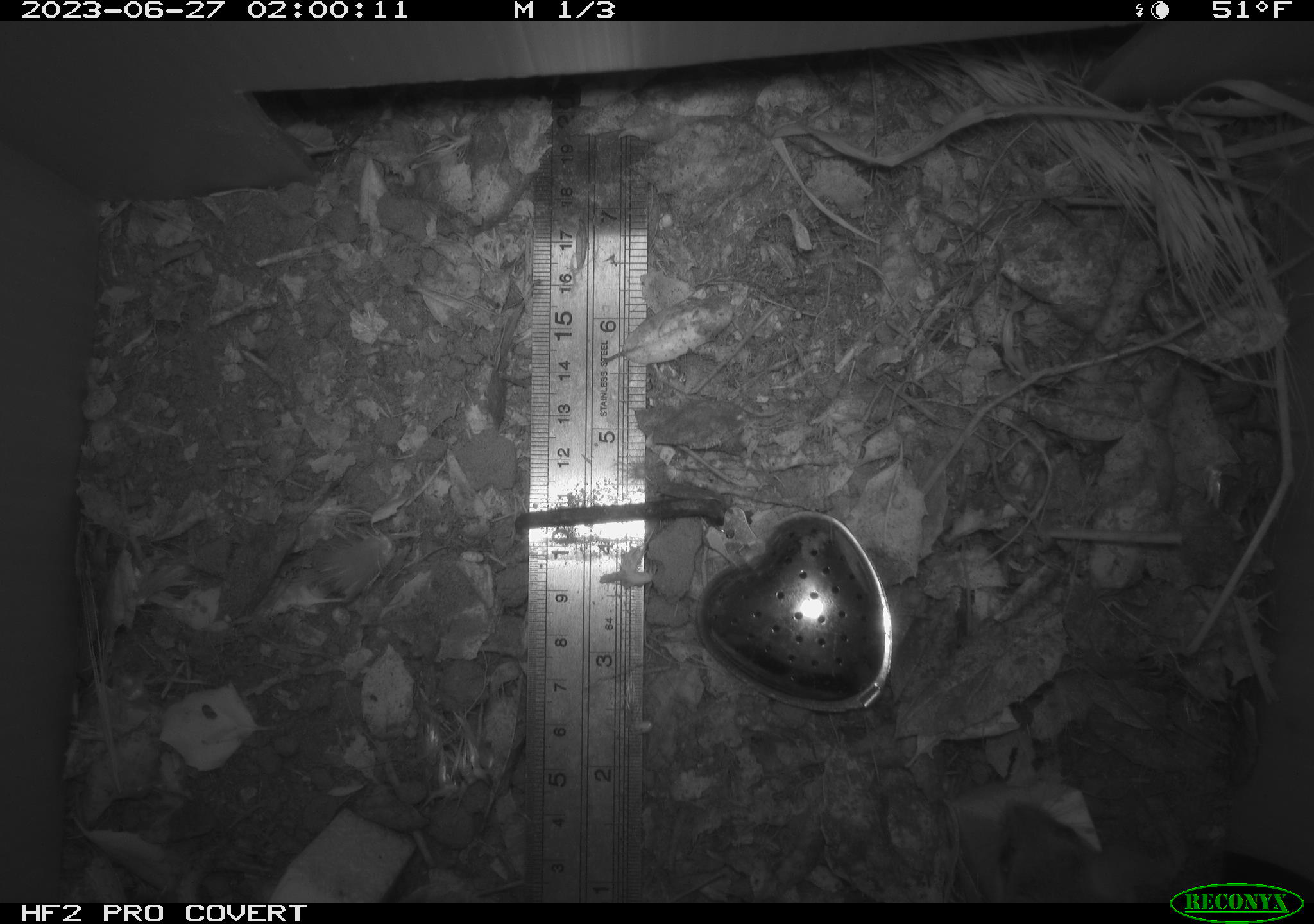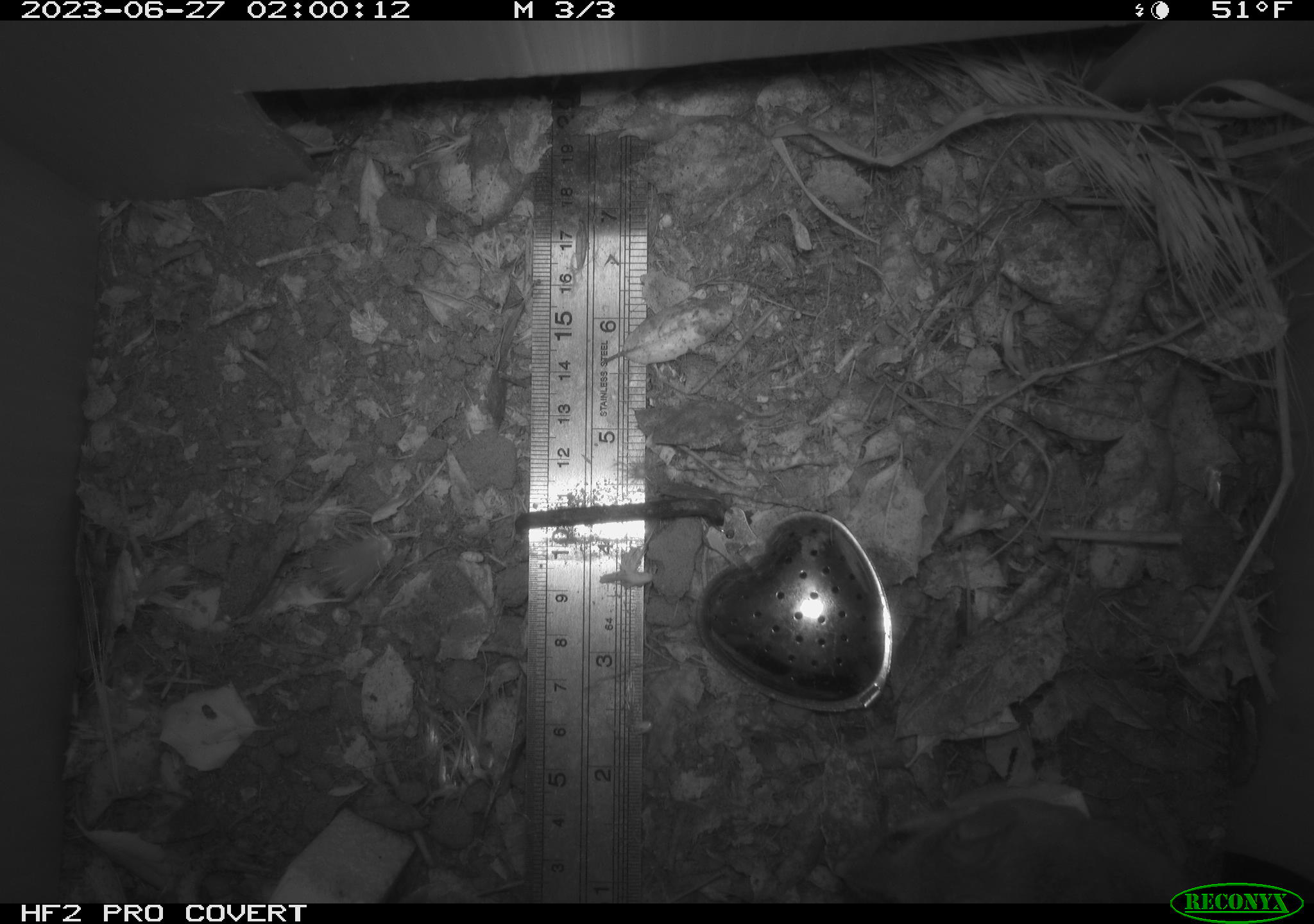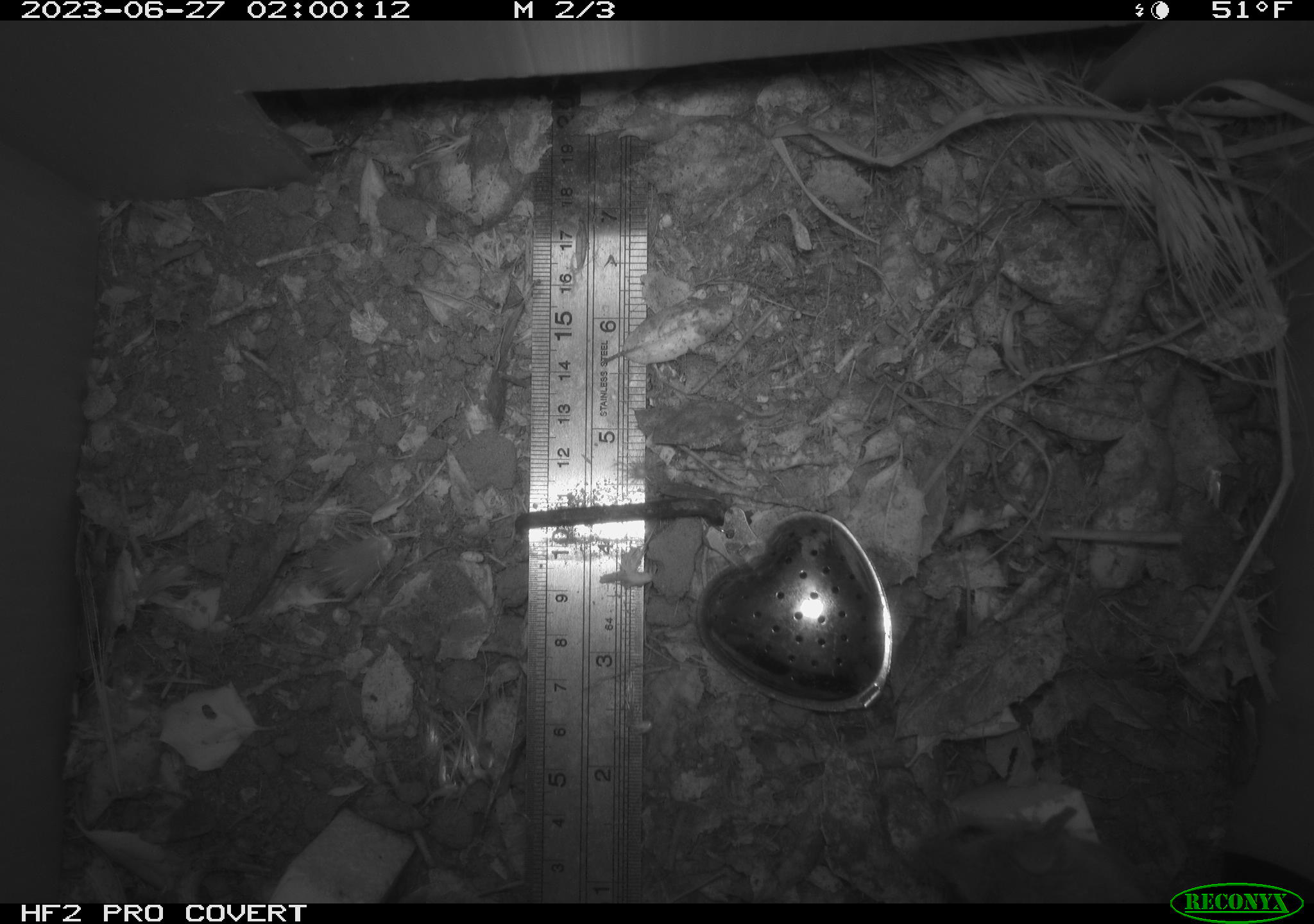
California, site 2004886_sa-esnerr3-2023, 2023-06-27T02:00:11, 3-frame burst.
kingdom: Animalia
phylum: Chordata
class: Mammalia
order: Rodentia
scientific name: Rodentia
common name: mouse species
Mouse species (Rodentia).